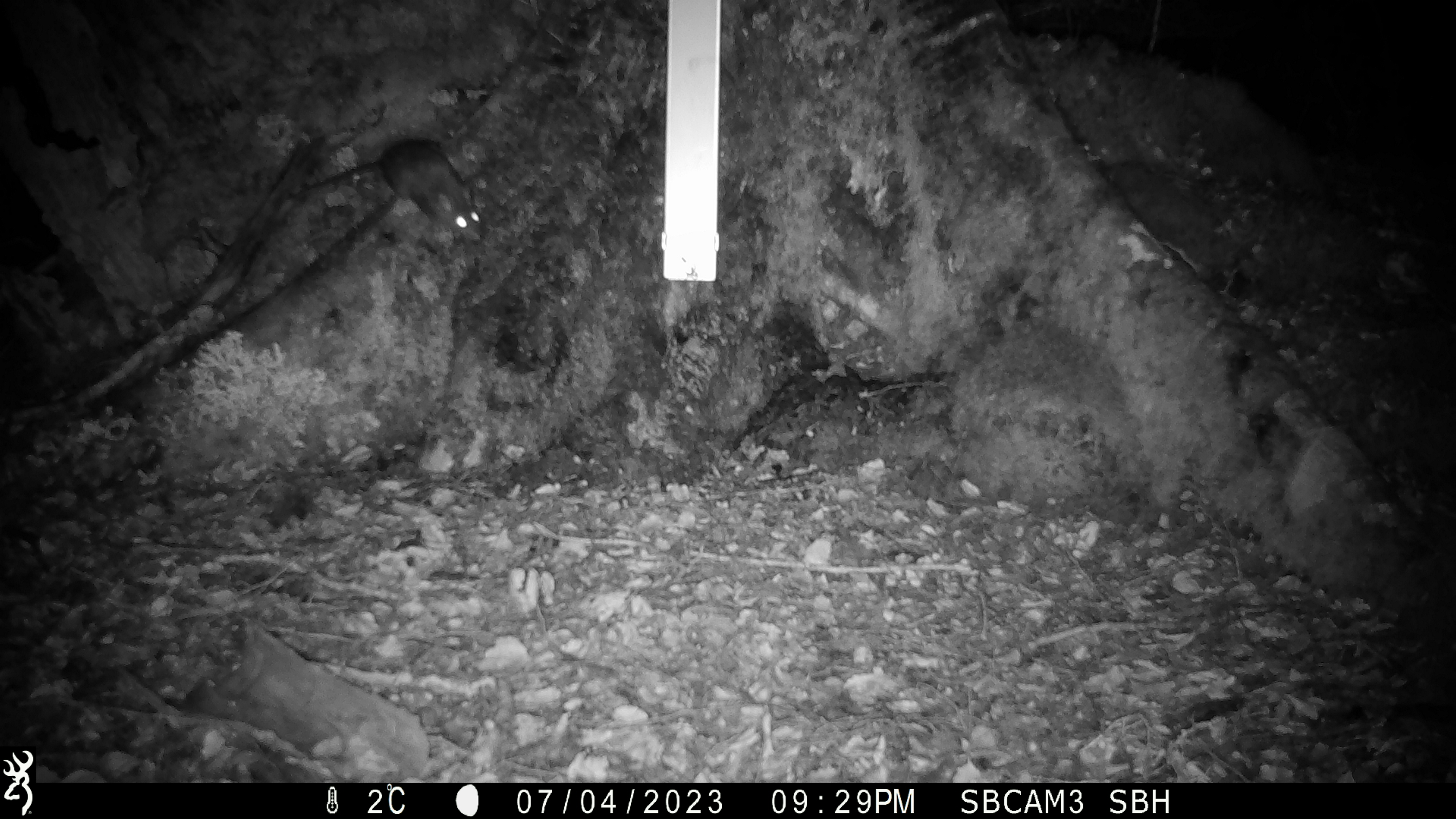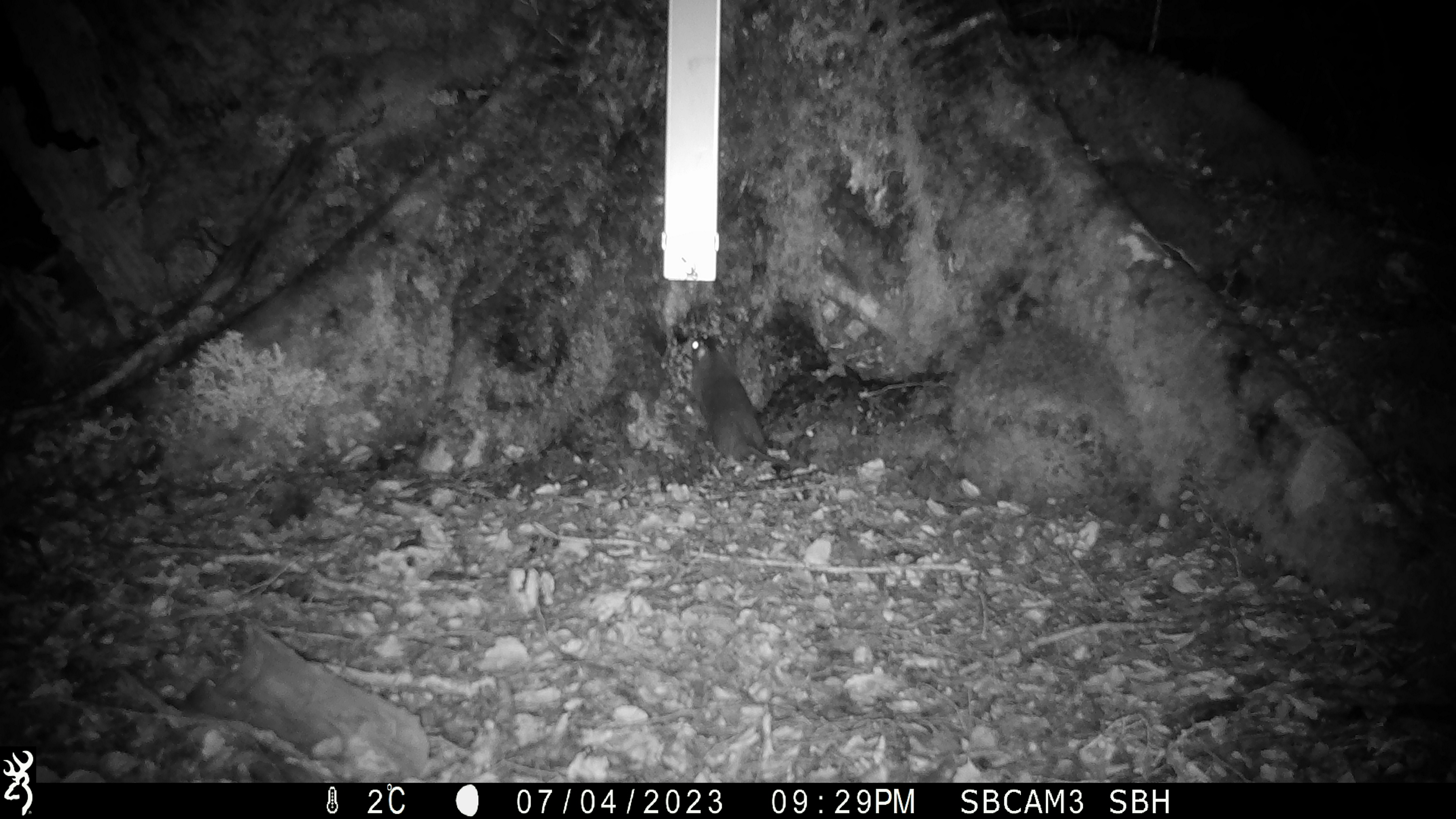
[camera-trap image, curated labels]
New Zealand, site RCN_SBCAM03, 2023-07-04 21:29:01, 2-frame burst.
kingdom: Animalia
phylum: Chordata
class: Mammalia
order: Rodentia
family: Muridae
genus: Rattus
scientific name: Rattus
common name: rat